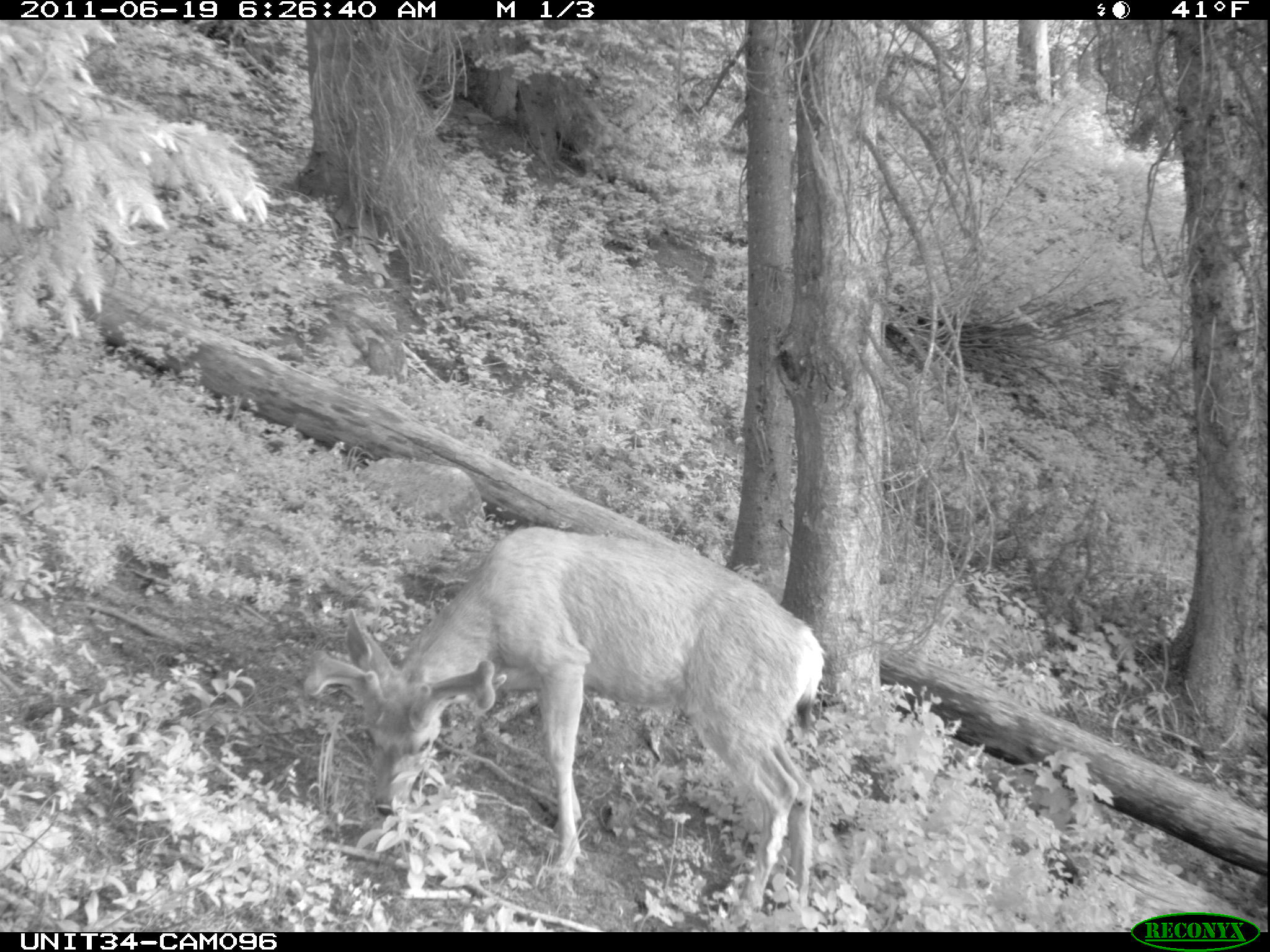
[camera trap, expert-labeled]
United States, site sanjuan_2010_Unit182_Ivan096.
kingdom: Animalia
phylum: Chordata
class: Mammalia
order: Artiodactyla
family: Cervidae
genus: Odocoileus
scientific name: Odocoileus hemionus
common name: mule deer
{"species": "Odocoileus hemionus (mule deer)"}